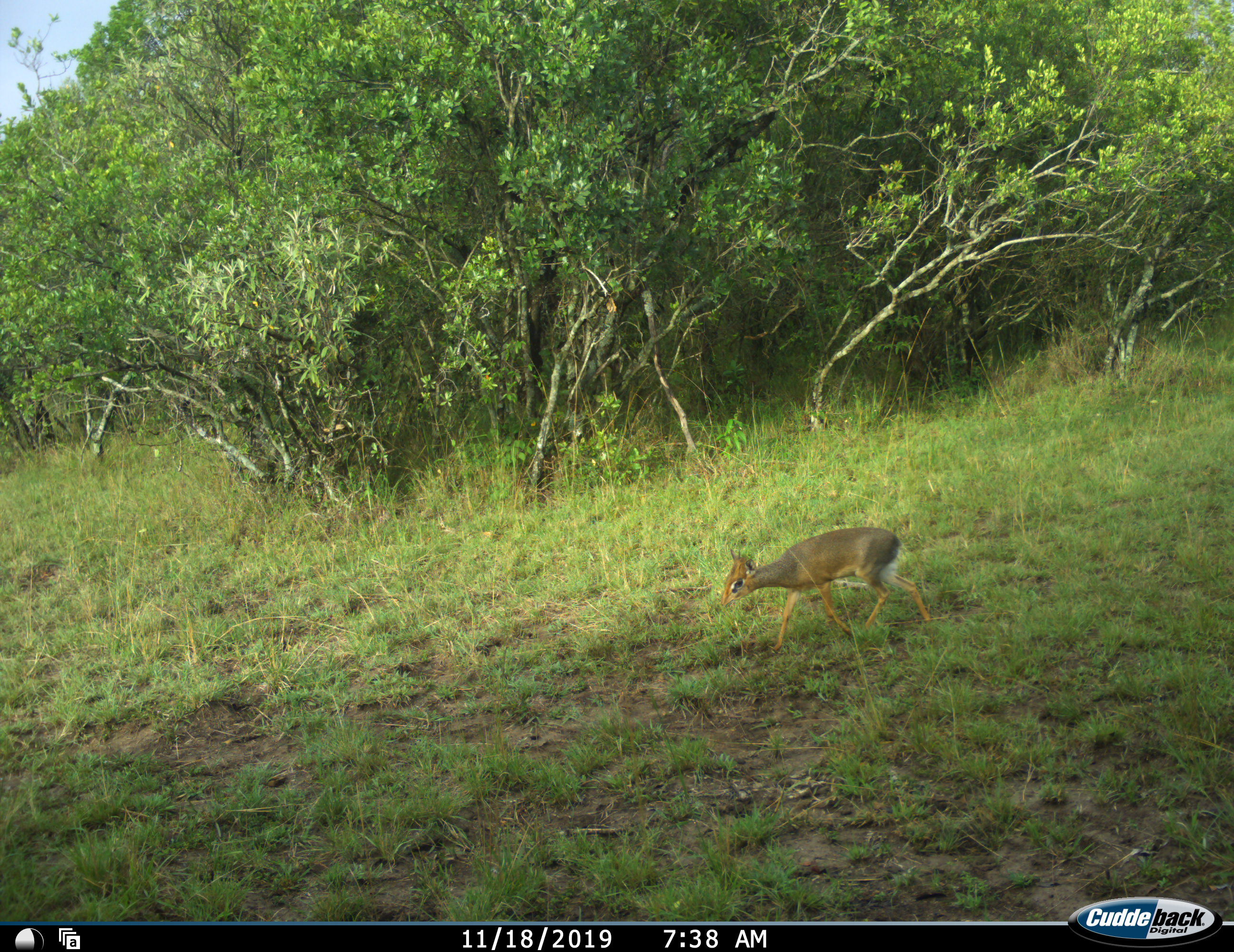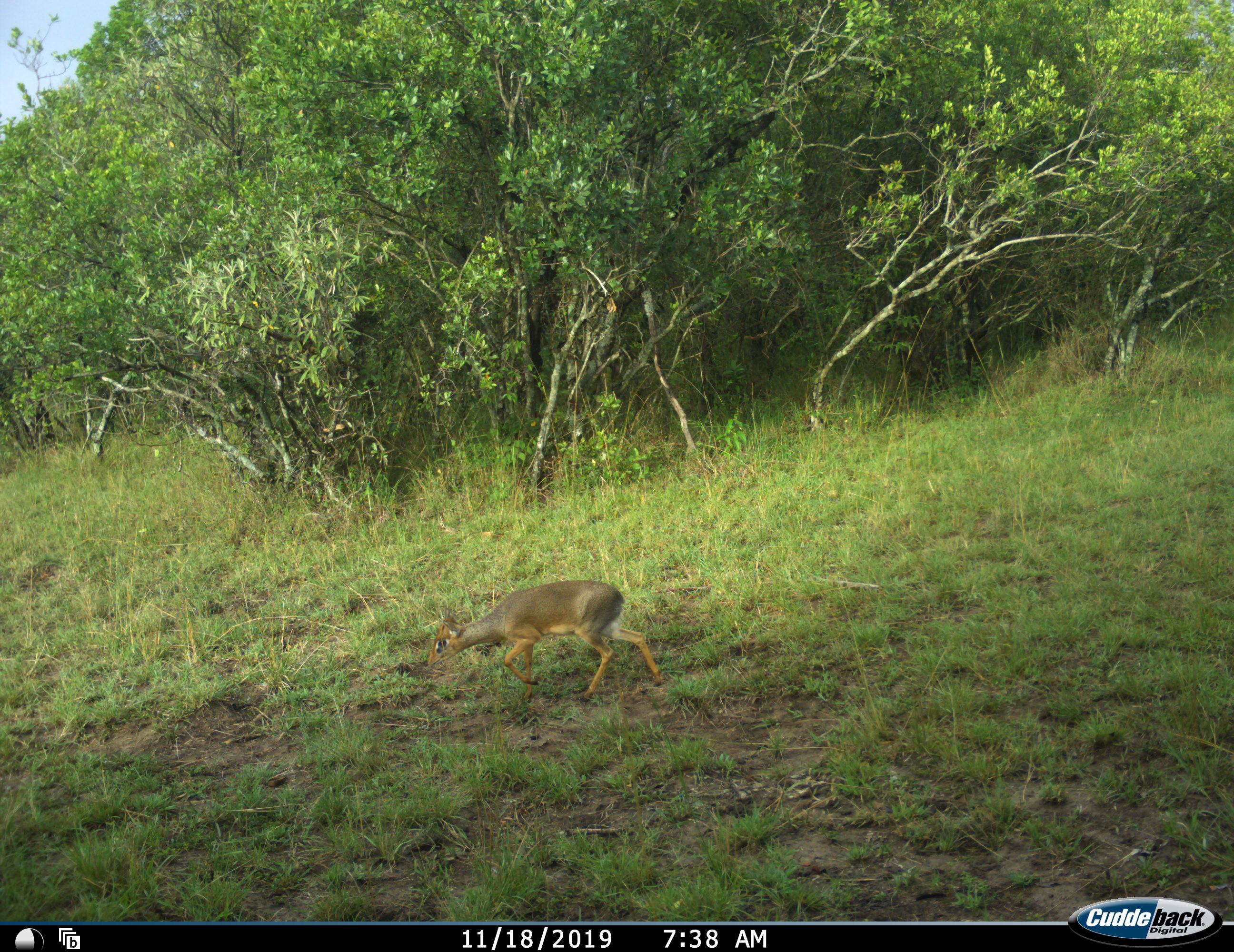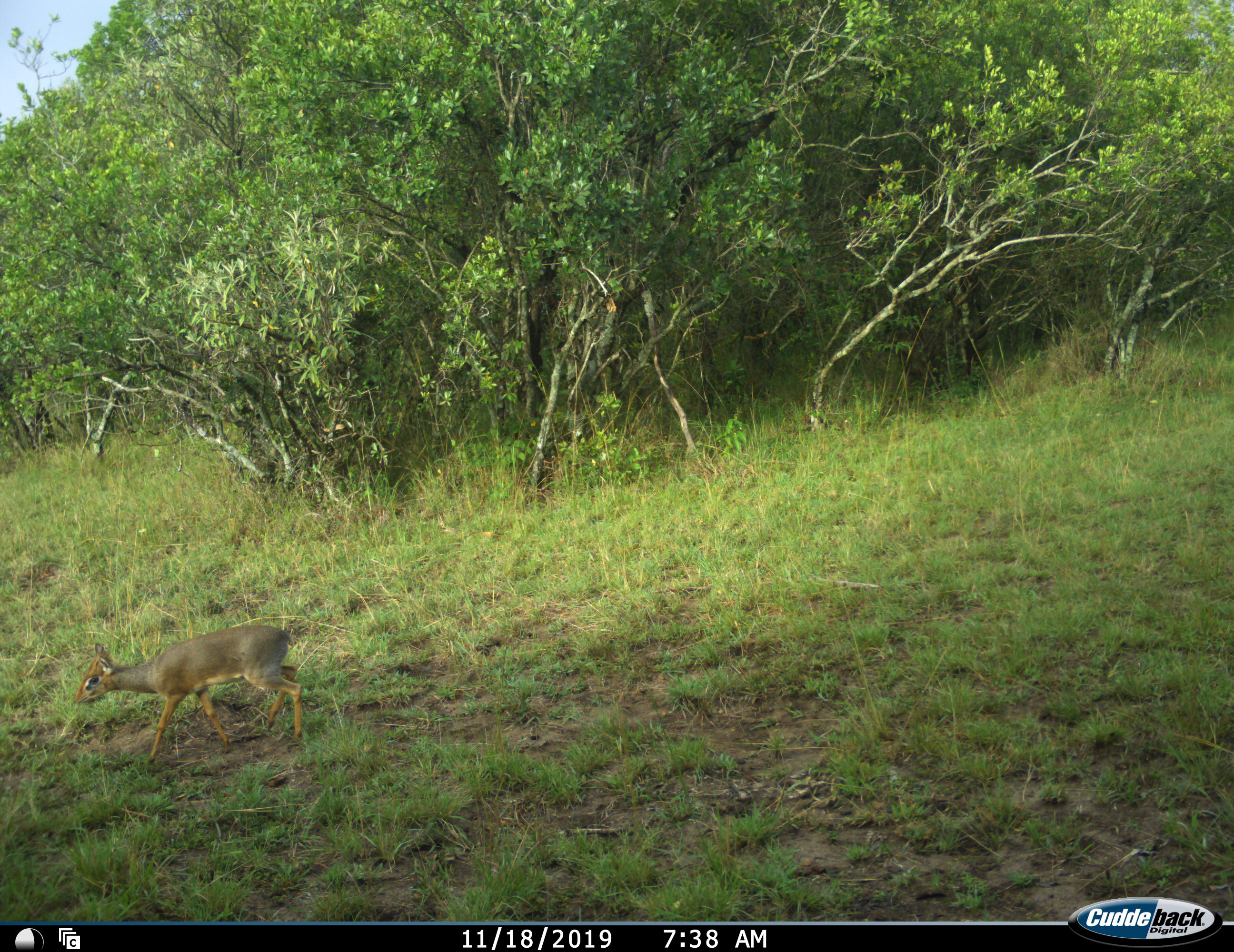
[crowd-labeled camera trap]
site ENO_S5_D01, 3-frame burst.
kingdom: Animalia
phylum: Chordata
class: Mammalia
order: Artiodactyla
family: Bovidae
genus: Madoqua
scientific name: Madoqua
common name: dik-dik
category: dikdik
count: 1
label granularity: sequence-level